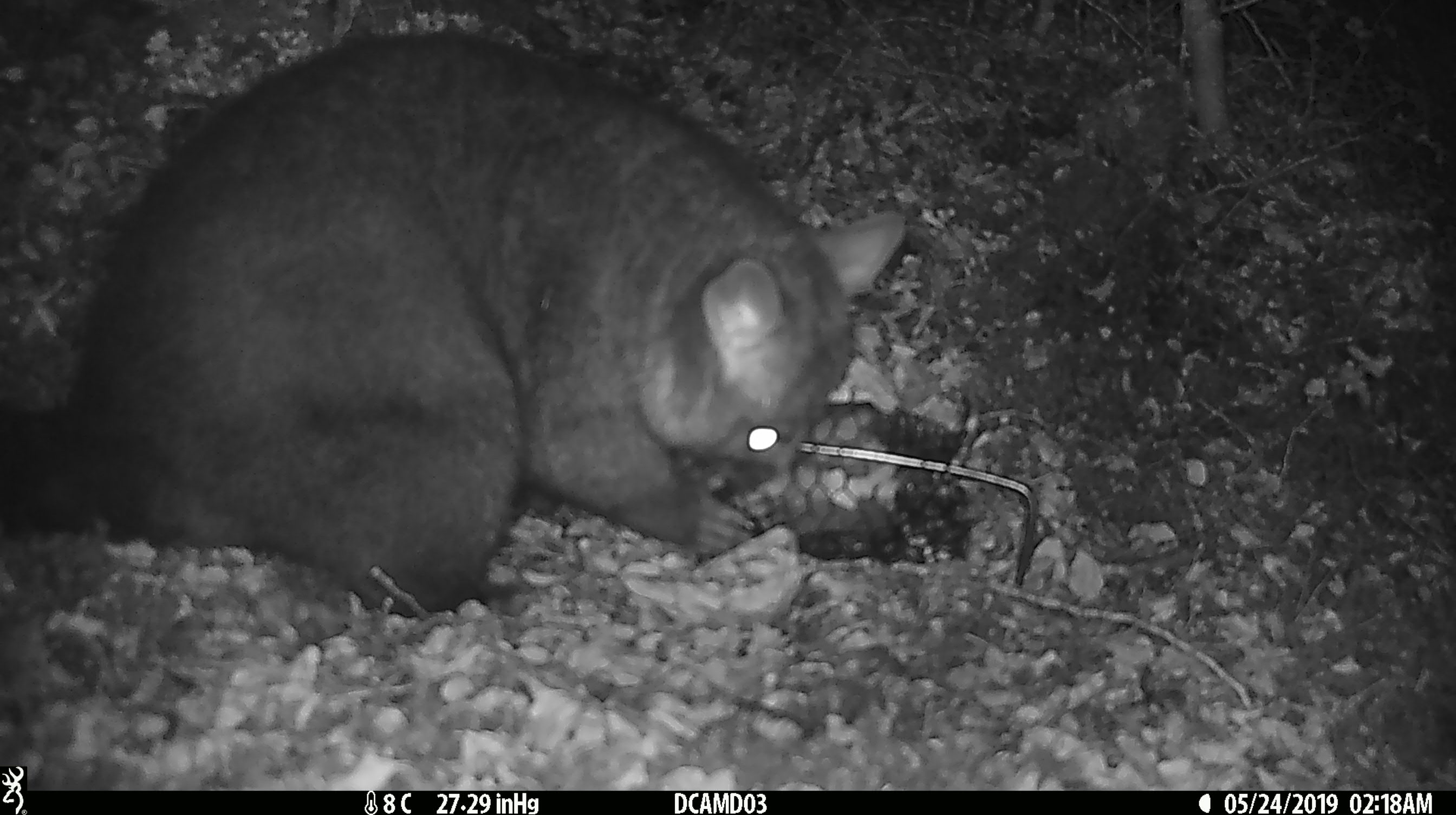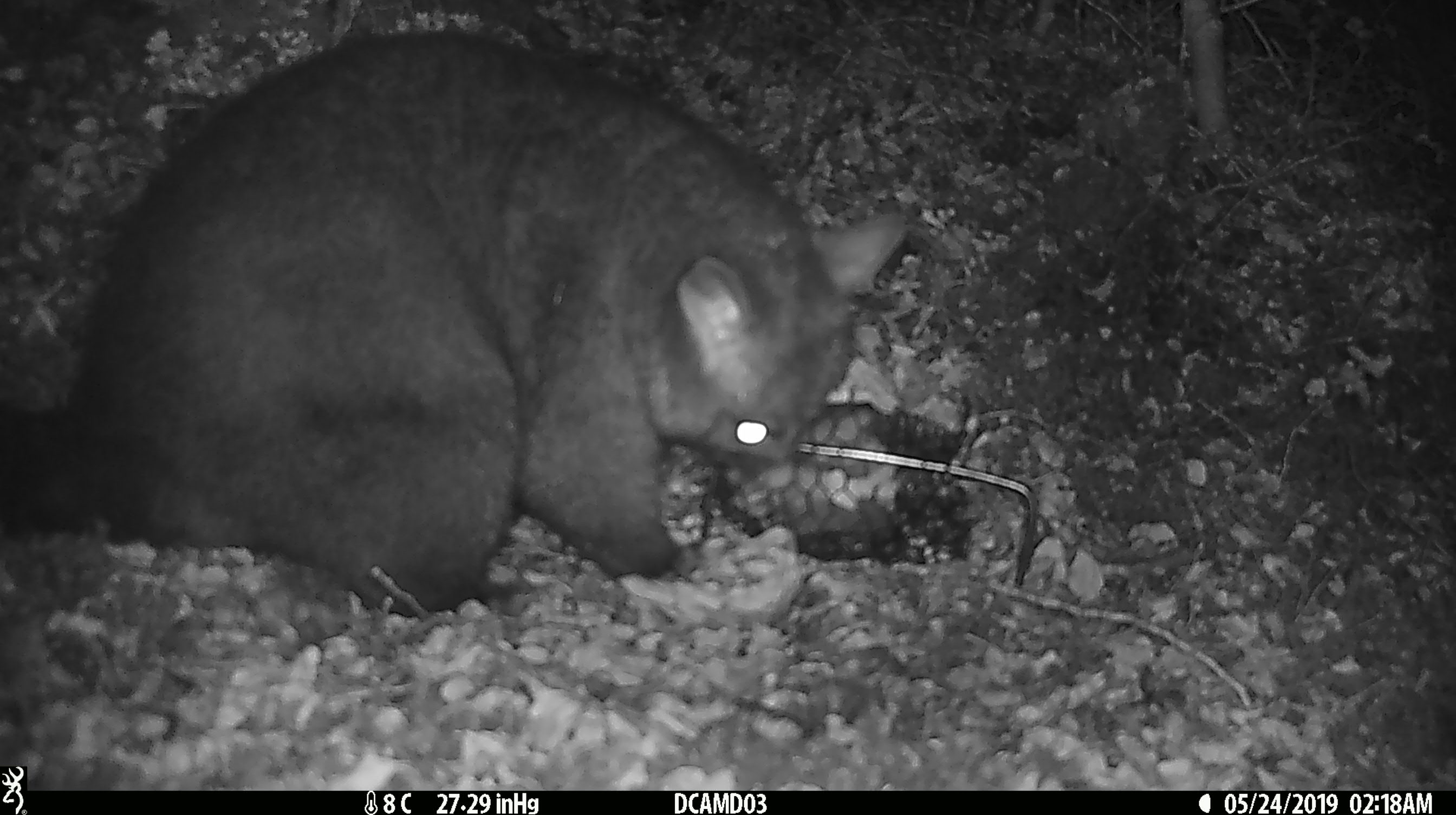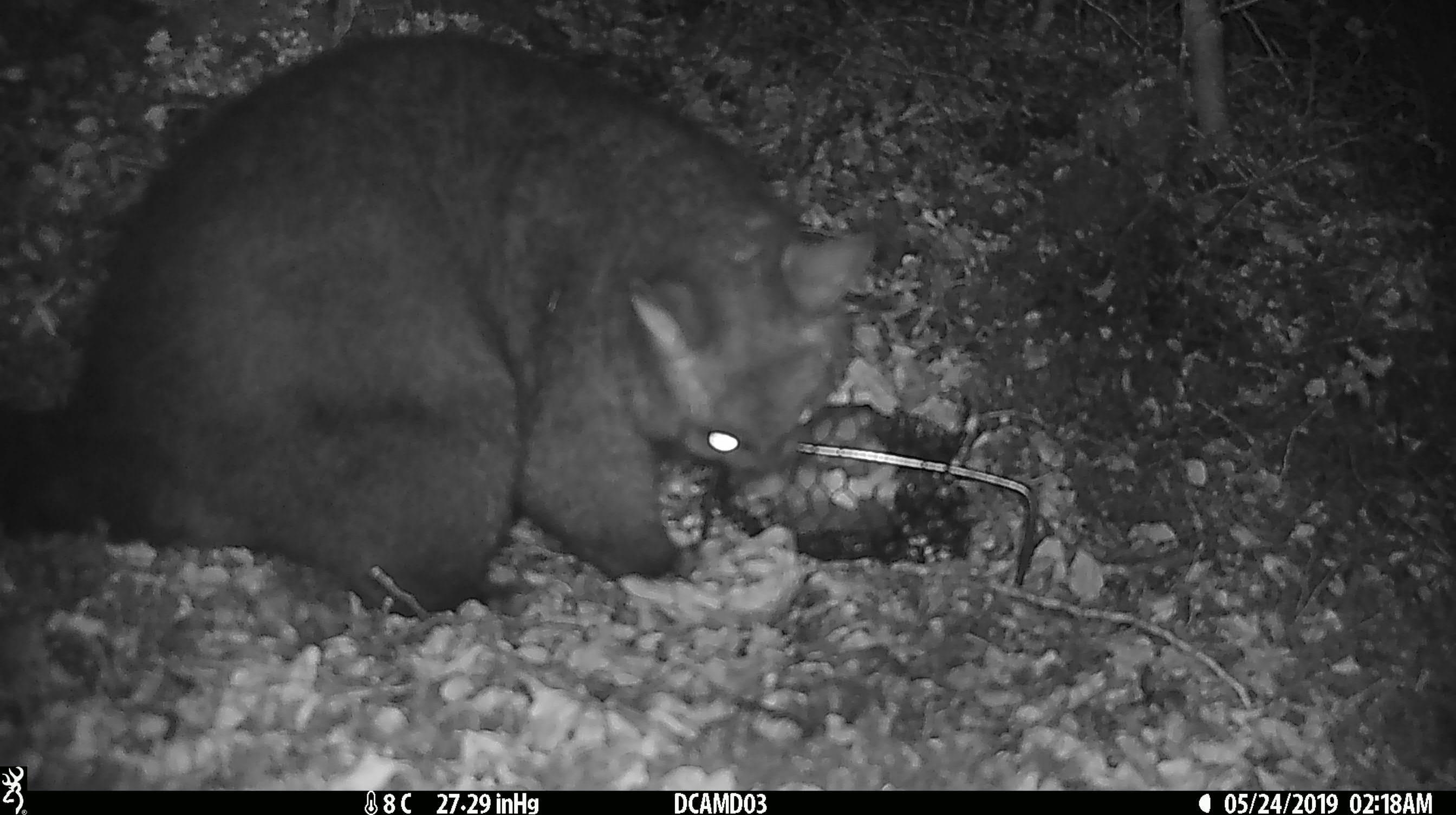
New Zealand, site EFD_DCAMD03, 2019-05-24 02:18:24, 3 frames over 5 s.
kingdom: Animalia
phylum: Chordata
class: Mammalia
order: Diprotodontia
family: Phalangeridae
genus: Trichosurus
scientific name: Trichosurus vulpecula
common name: common brushtail possum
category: possum